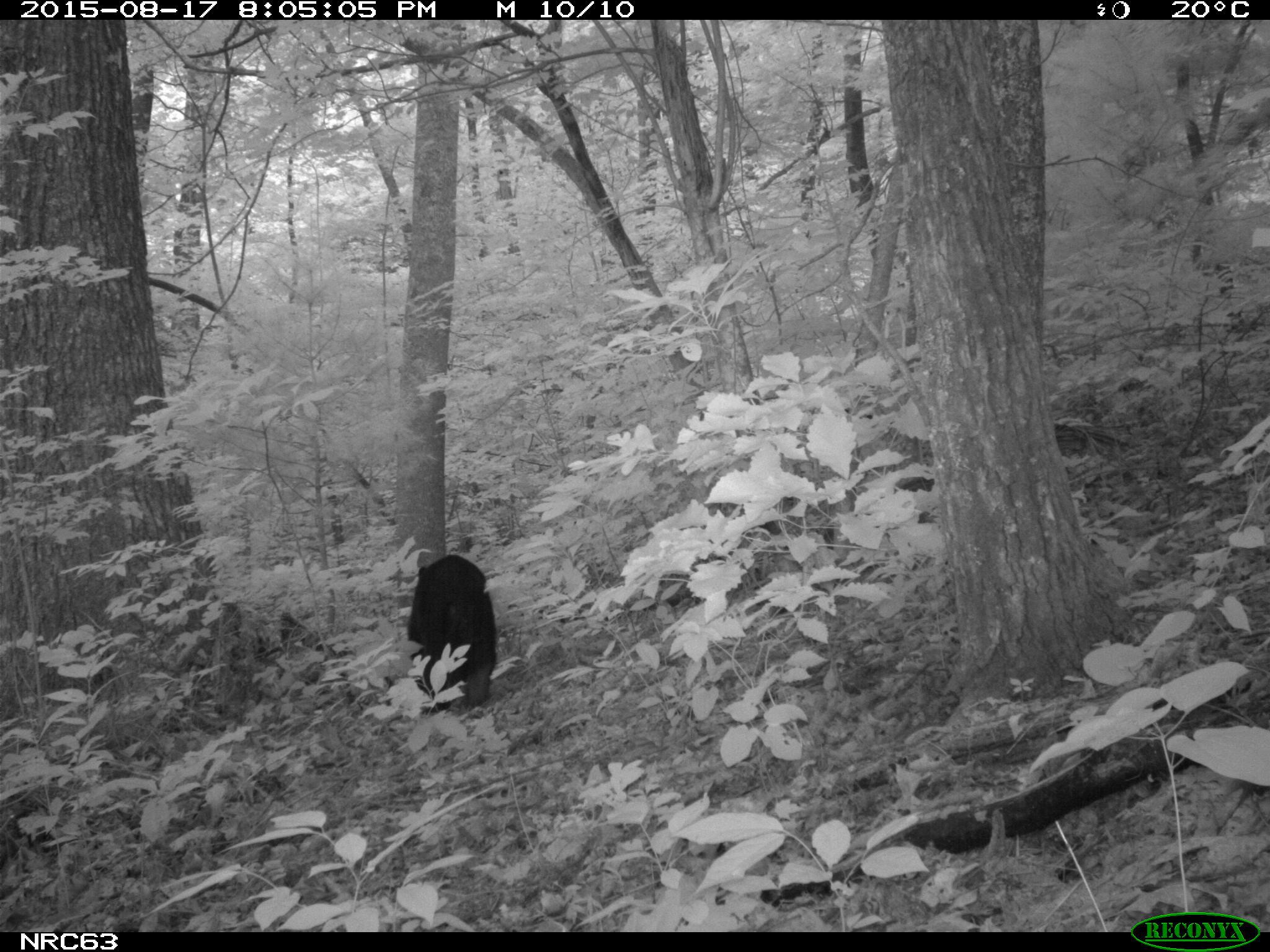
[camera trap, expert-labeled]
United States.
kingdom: Animalia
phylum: Chordata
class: Mammalia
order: Carnivora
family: Ursidae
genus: Ursus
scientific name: Ursus americanus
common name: american black bear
American Black Bear (Ursus americanus).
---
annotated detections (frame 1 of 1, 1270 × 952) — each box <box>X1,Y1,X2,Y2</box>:
American Black Bear: <box>398,533,507,722</box>